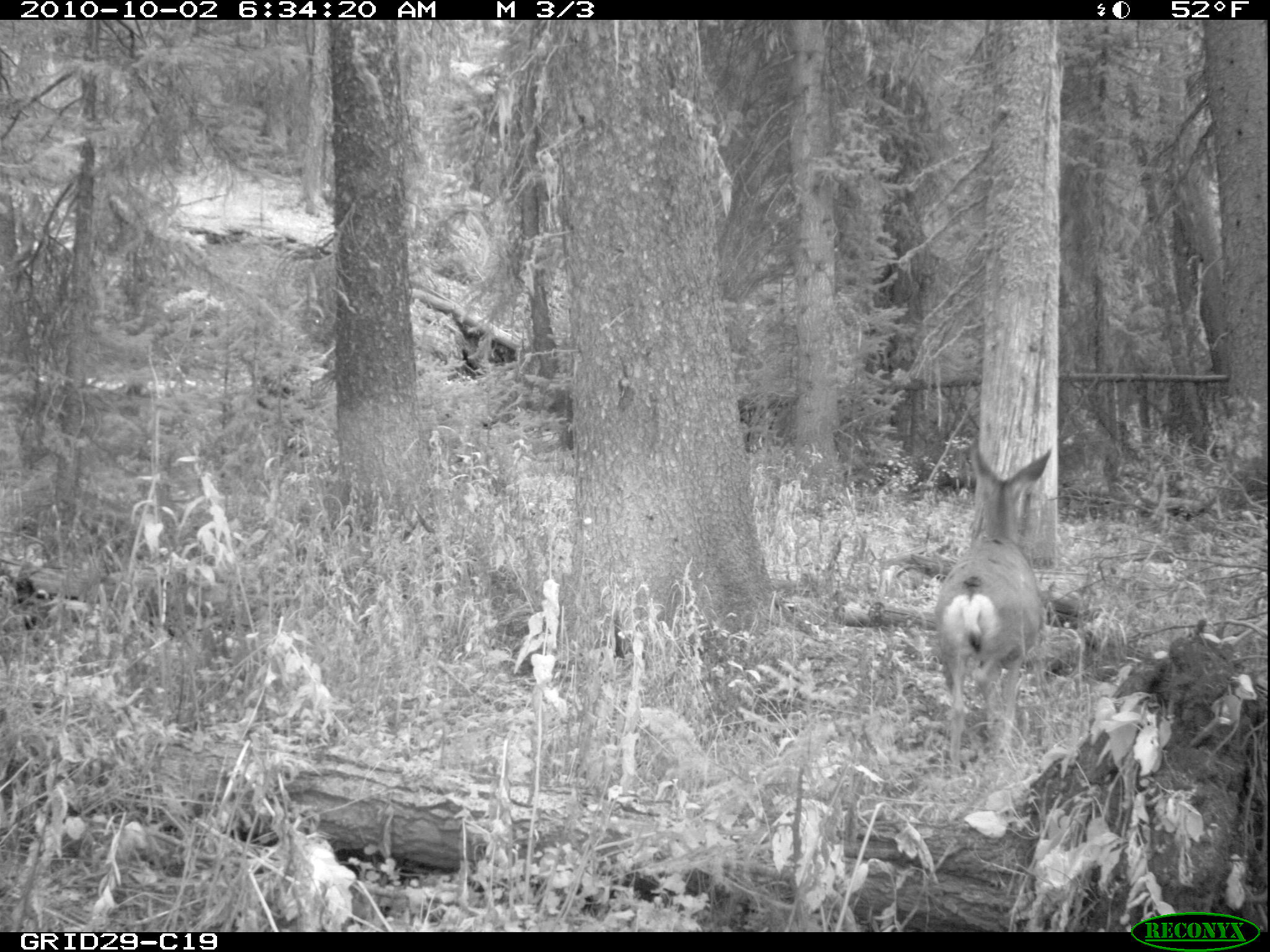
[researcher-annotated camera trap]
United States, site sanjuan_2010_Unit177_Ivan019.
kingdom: Animalia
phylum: Chordata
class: Mammalia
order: Artiodactyla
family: Cervidae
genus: Odocoileus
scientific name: Odocoileus hemionus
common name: mule deer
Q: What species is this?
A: Odocoileus hemionus (mule deer).